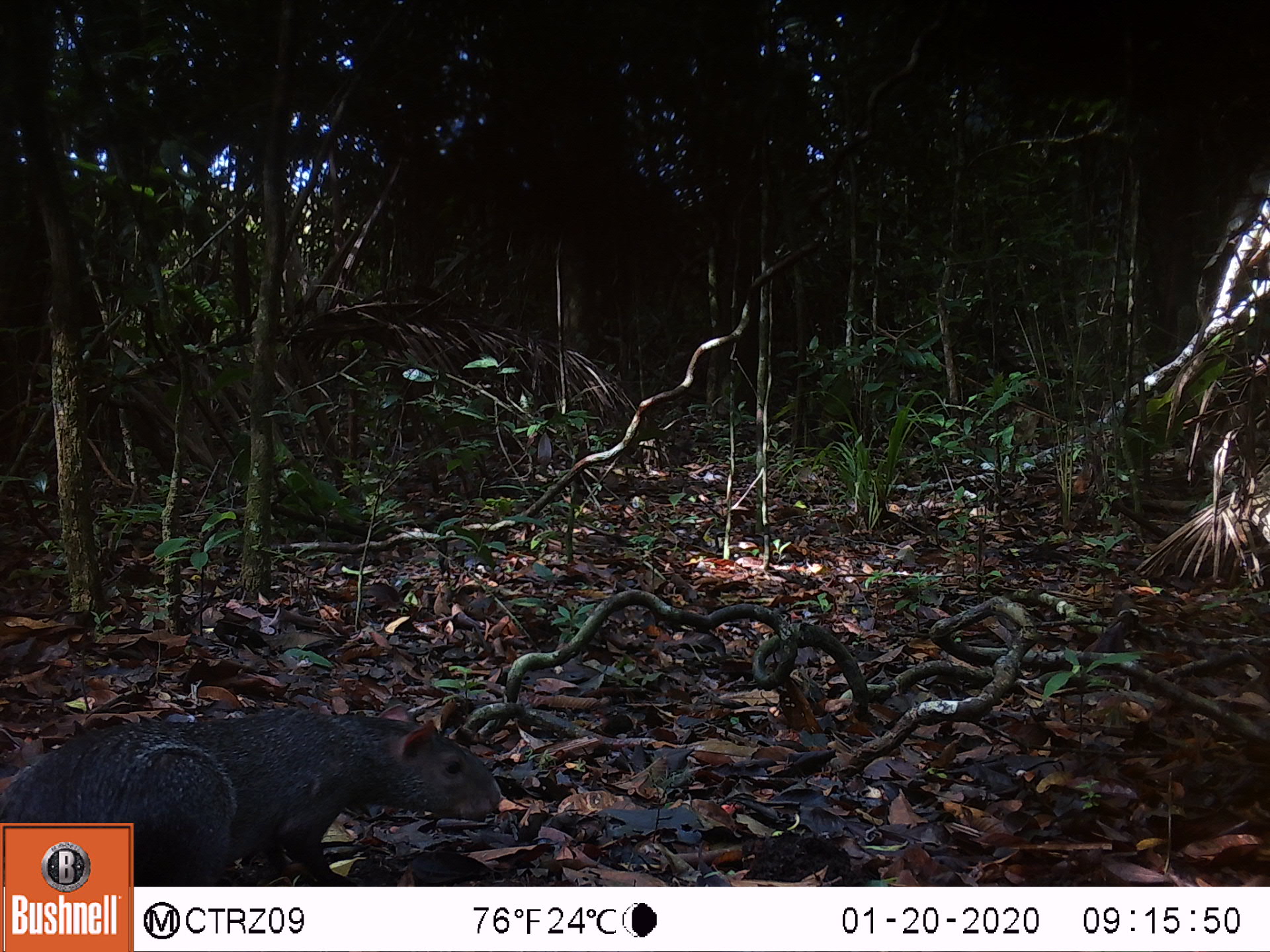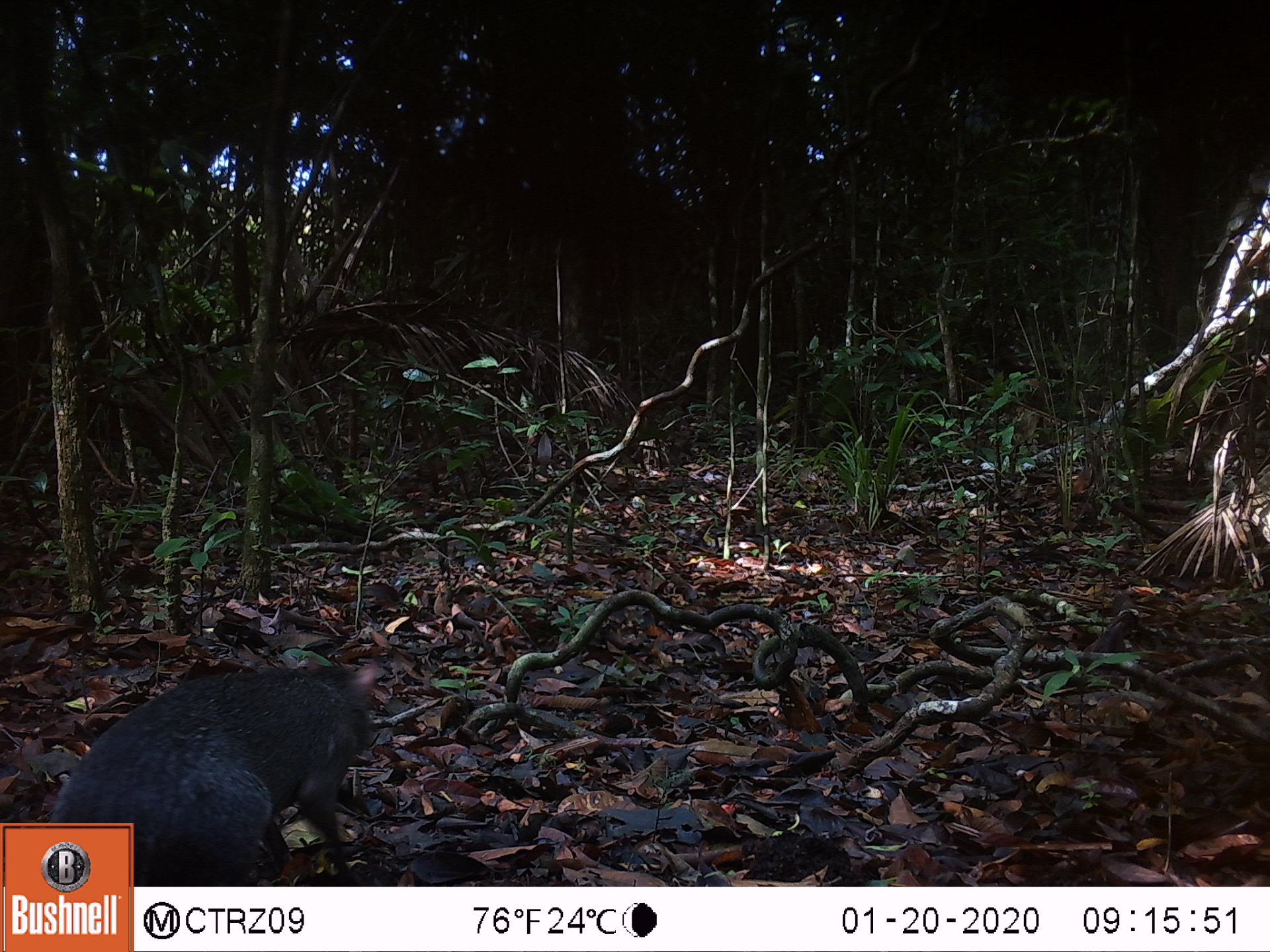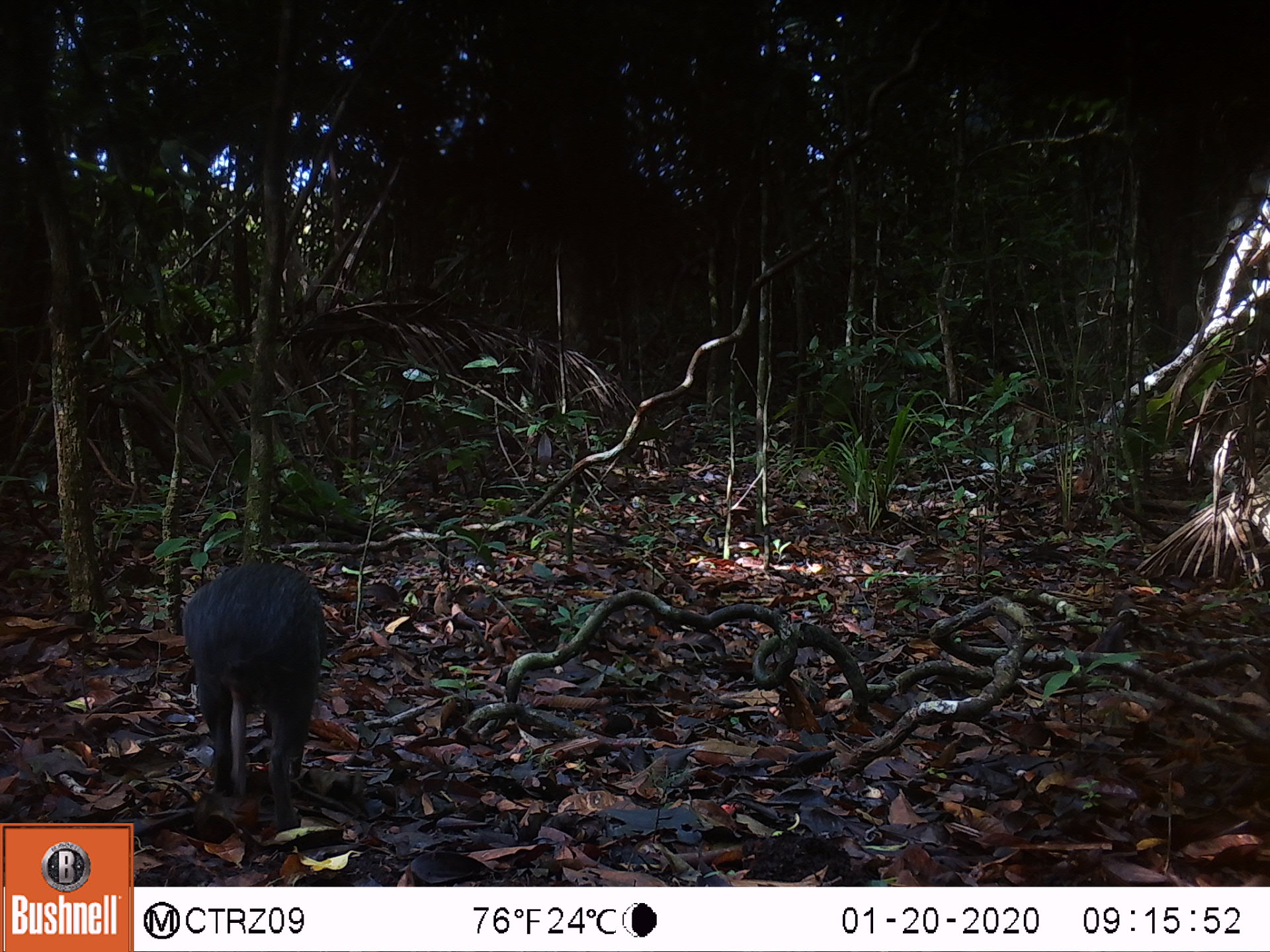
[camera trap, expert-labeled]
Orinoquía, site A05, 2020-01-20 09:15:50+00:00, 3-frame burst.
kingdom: Animalia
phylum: Chordata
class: Mammalia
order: Rodentia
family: Dasyproctidae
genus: Dasyprocta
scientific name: Dasyprocta fuliginosa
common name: black agouti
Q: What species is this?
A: Black agouti (Dasyprocta fuliginosa).